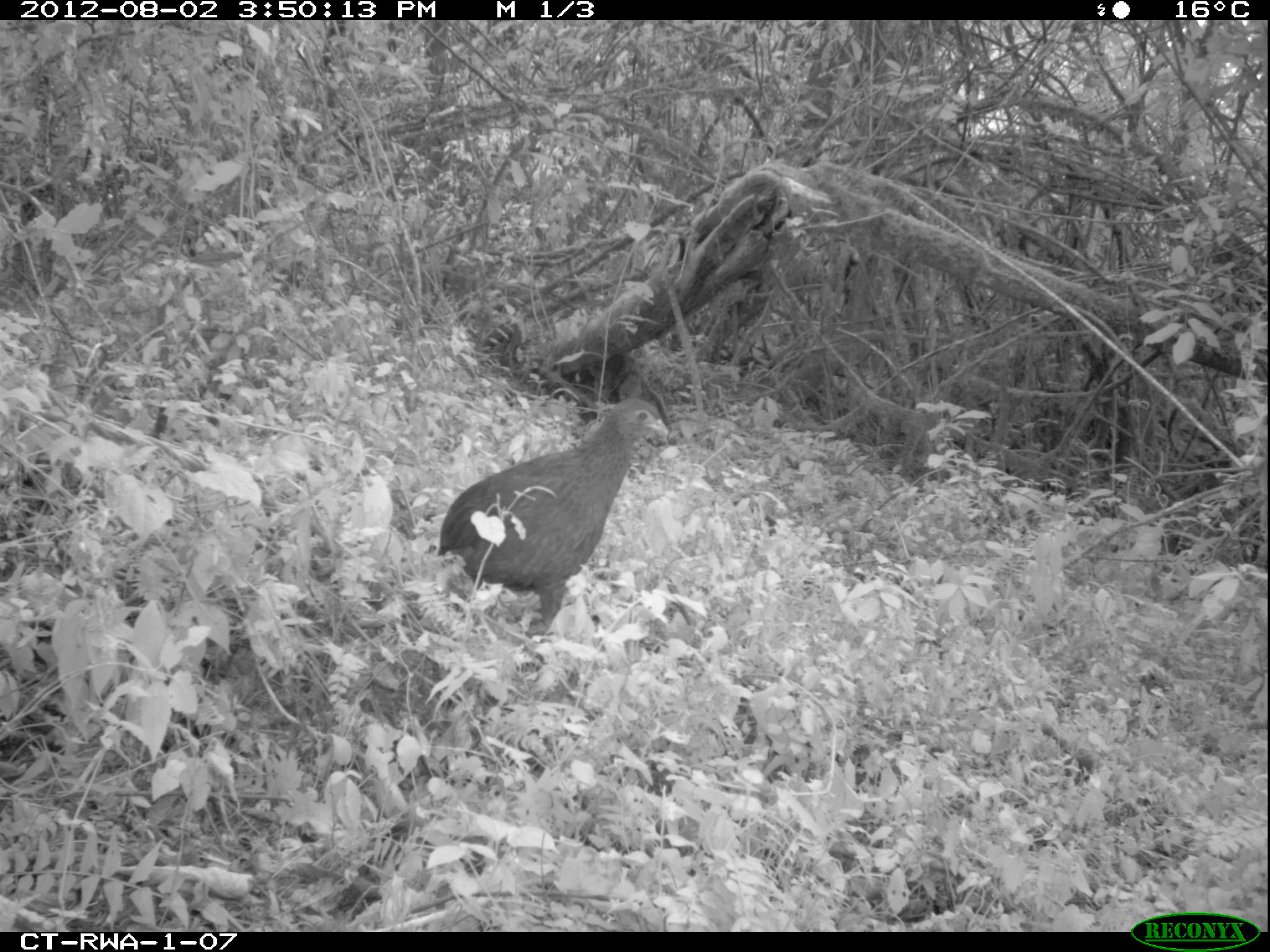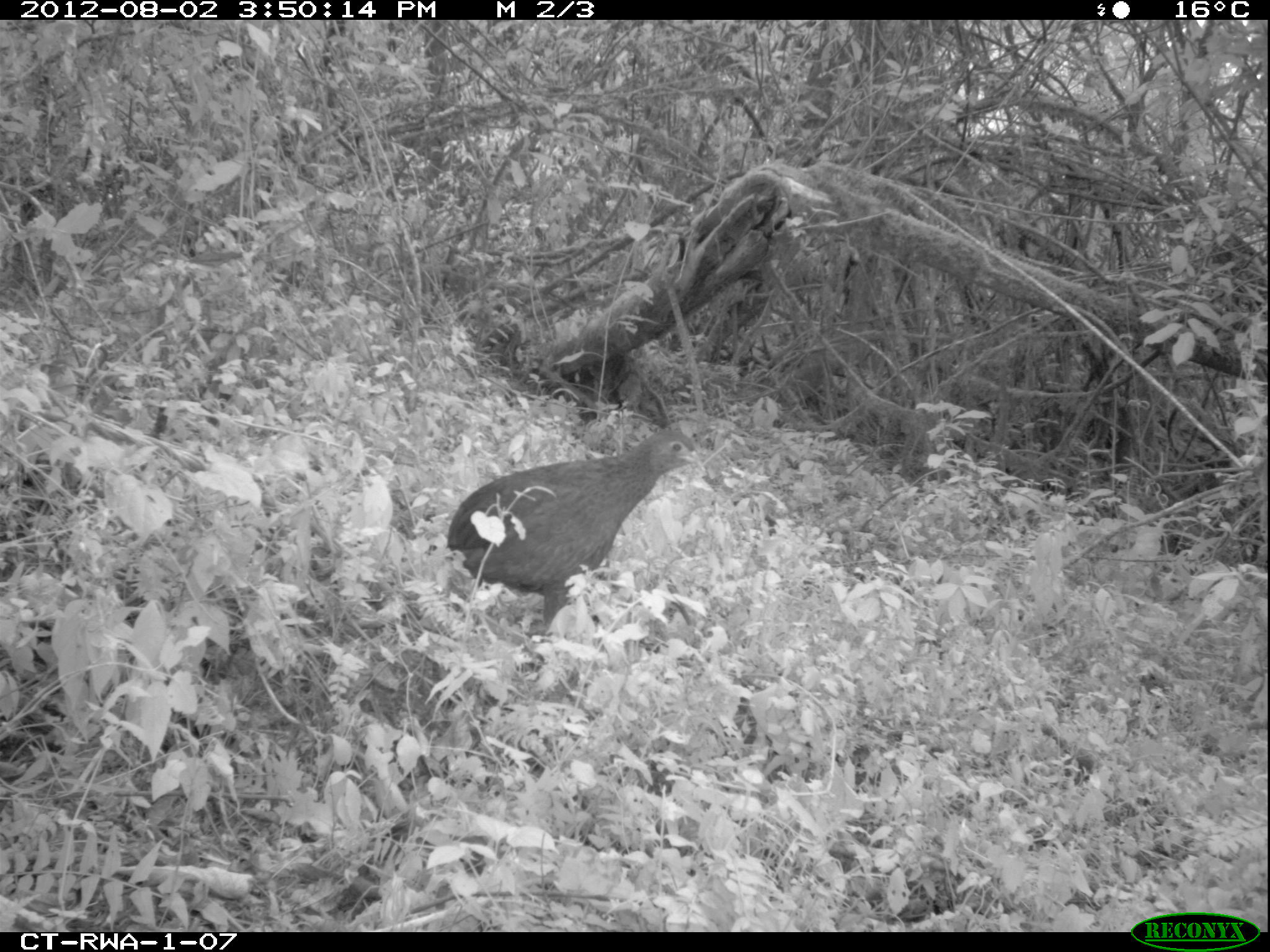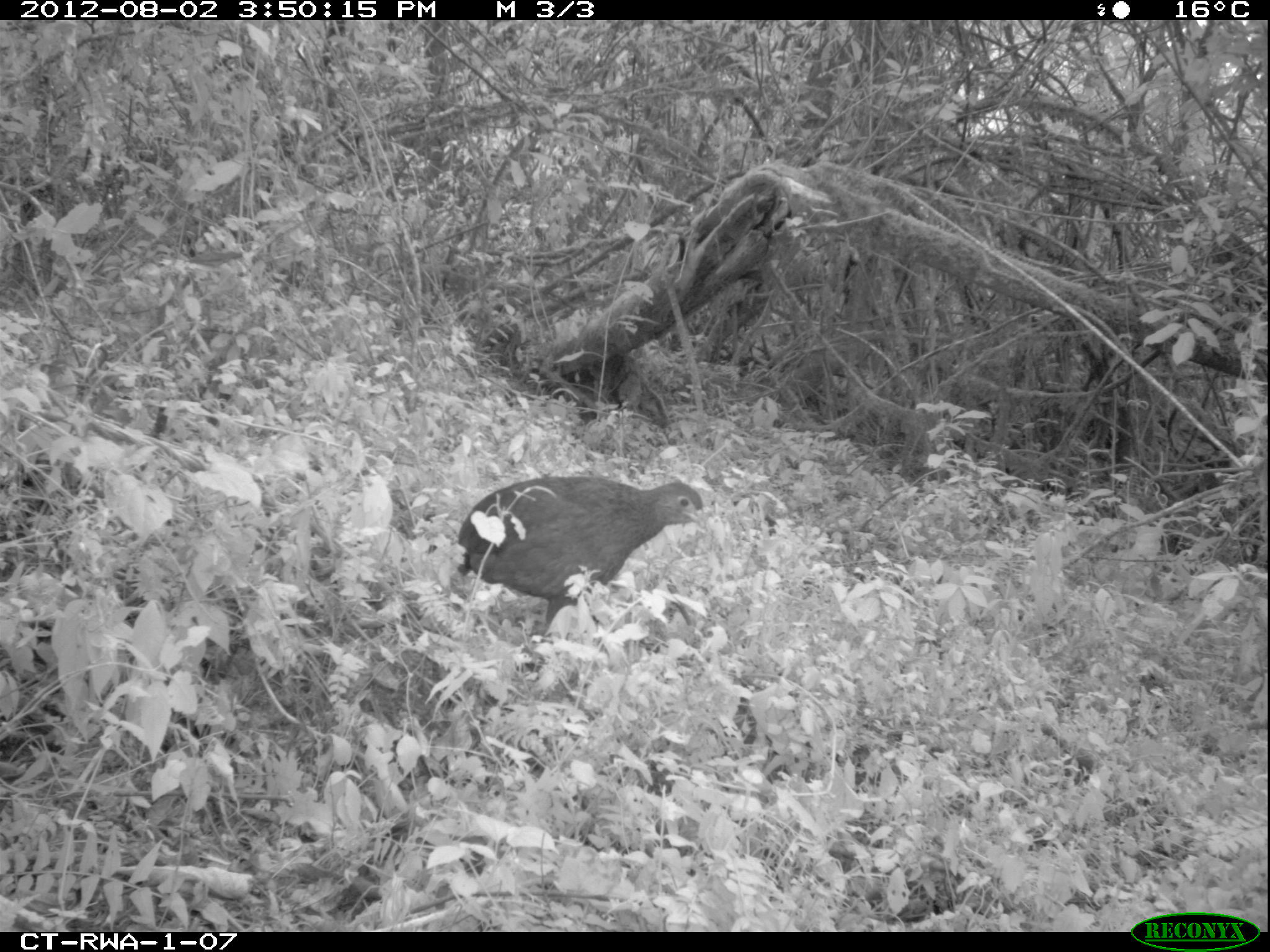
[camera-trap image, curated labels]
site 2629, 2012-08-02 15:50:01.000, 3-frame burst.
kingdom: Animalia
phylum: Chordata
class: Aves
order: Galliformes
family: Phasianidae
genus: Pternistis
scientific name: Pternistis nobilis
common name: handsome francolin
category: francolinus nobilis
Francolinus nobilis (handsome francolin) (Pternistis nobilis), count 1.